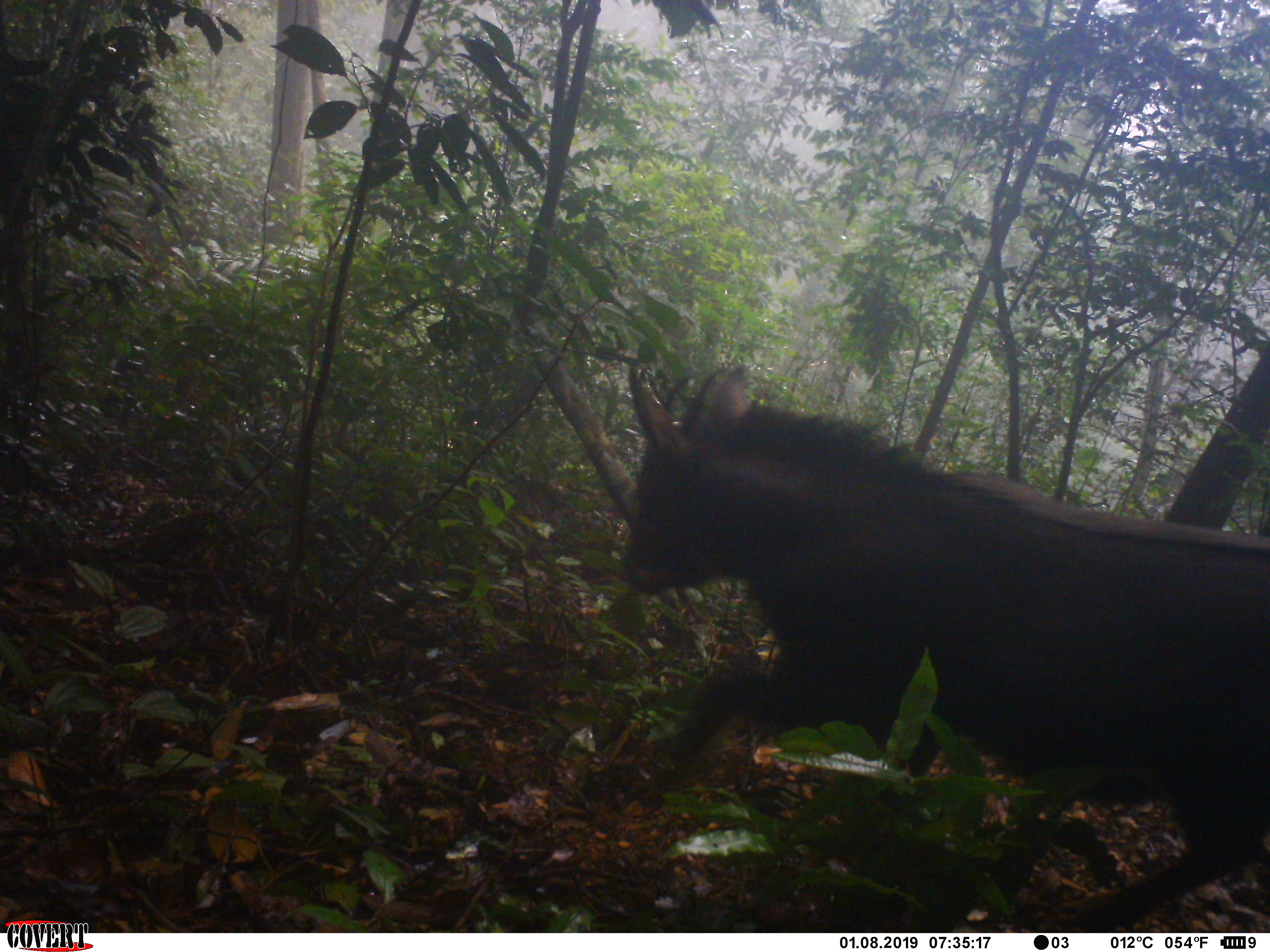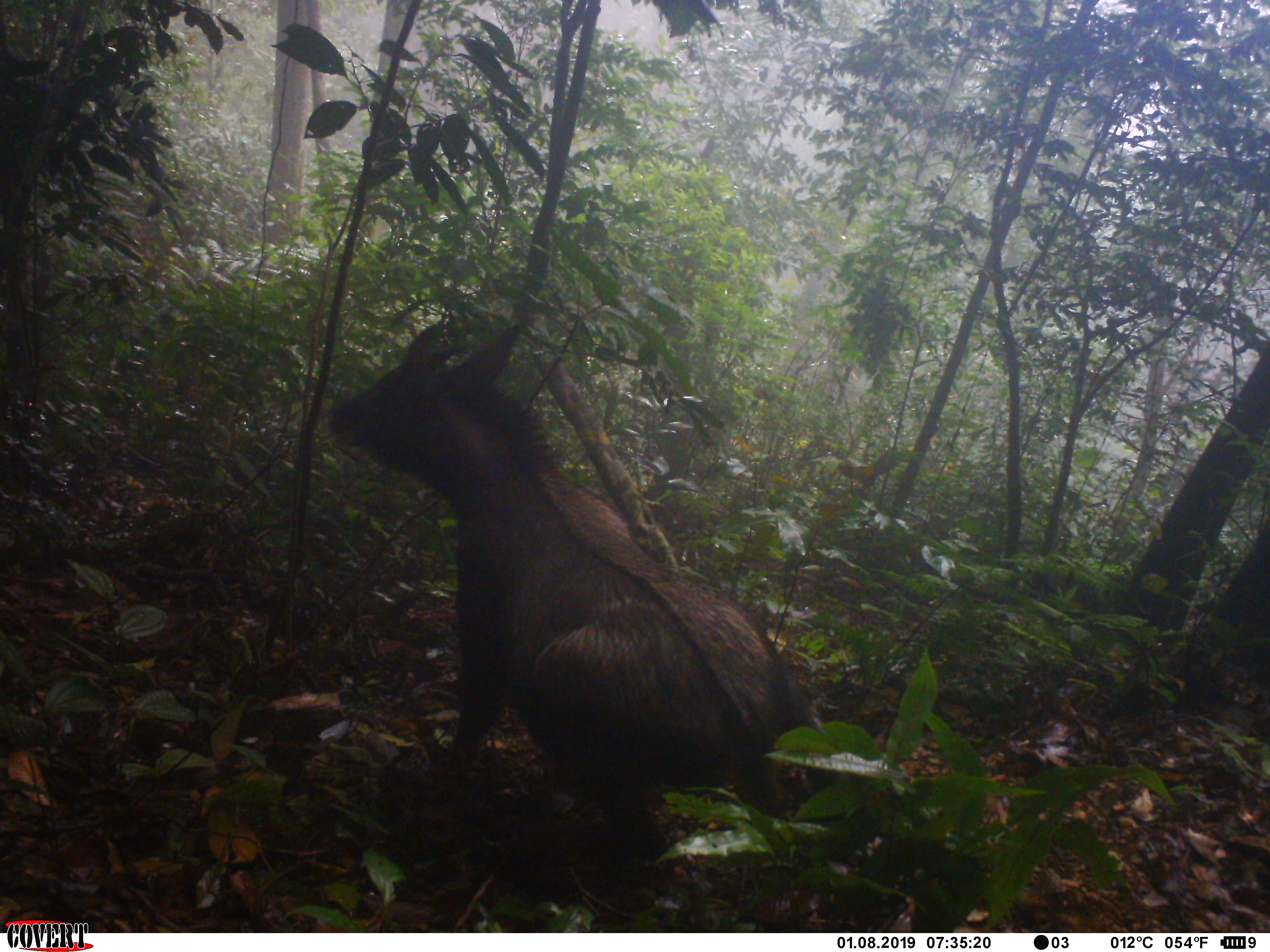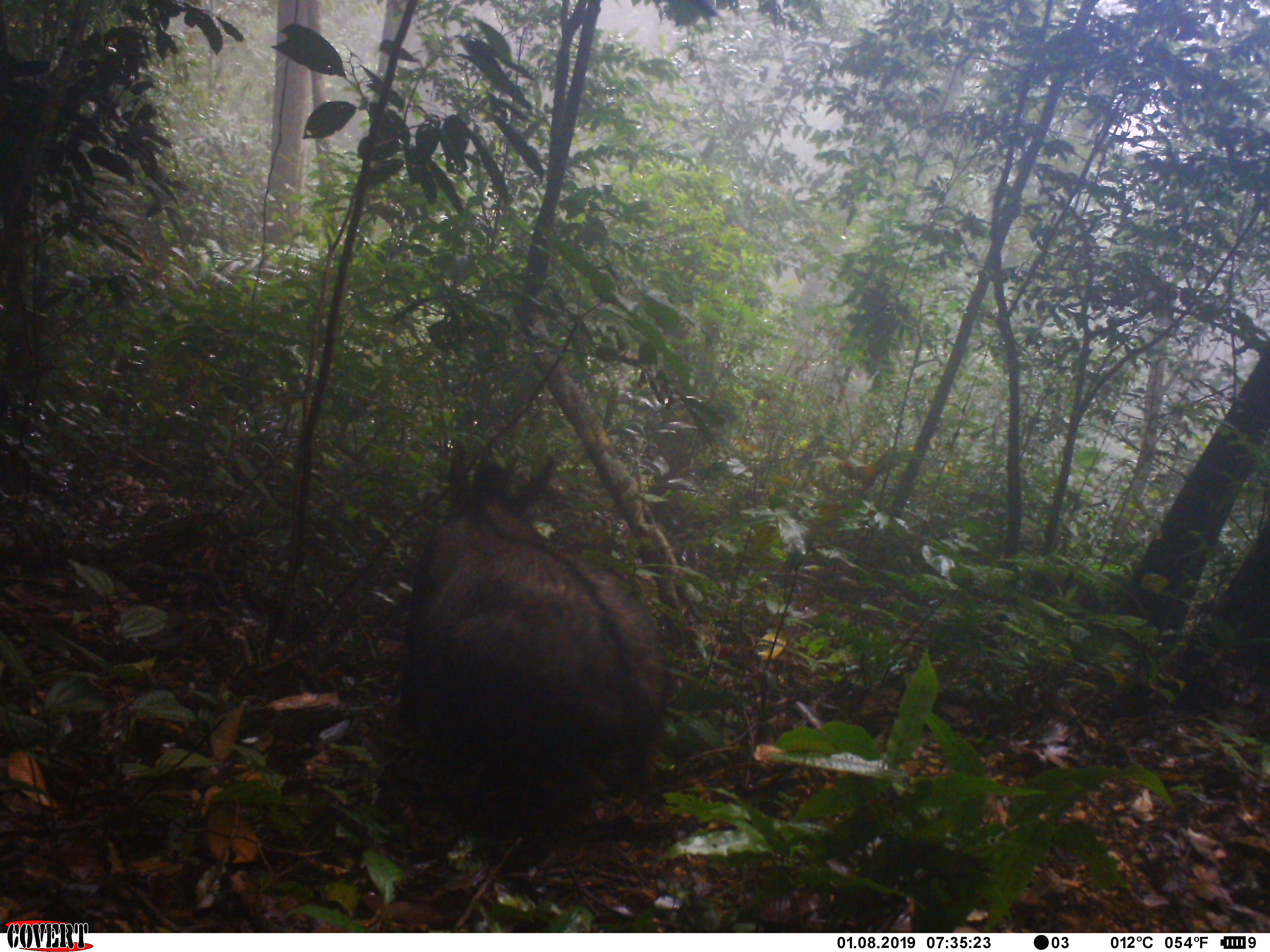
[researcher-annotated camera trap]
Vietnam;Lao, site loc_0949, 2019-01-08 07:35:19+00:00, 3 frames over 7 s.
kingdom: Animalia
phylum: Chordata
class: Mammalia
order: Artiodactyla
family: Bovidae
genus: Capricornis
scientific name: Capricornis sumatraensis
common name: chinese serow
Chinese serow (Capricornis sumatraensis). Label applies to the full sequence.